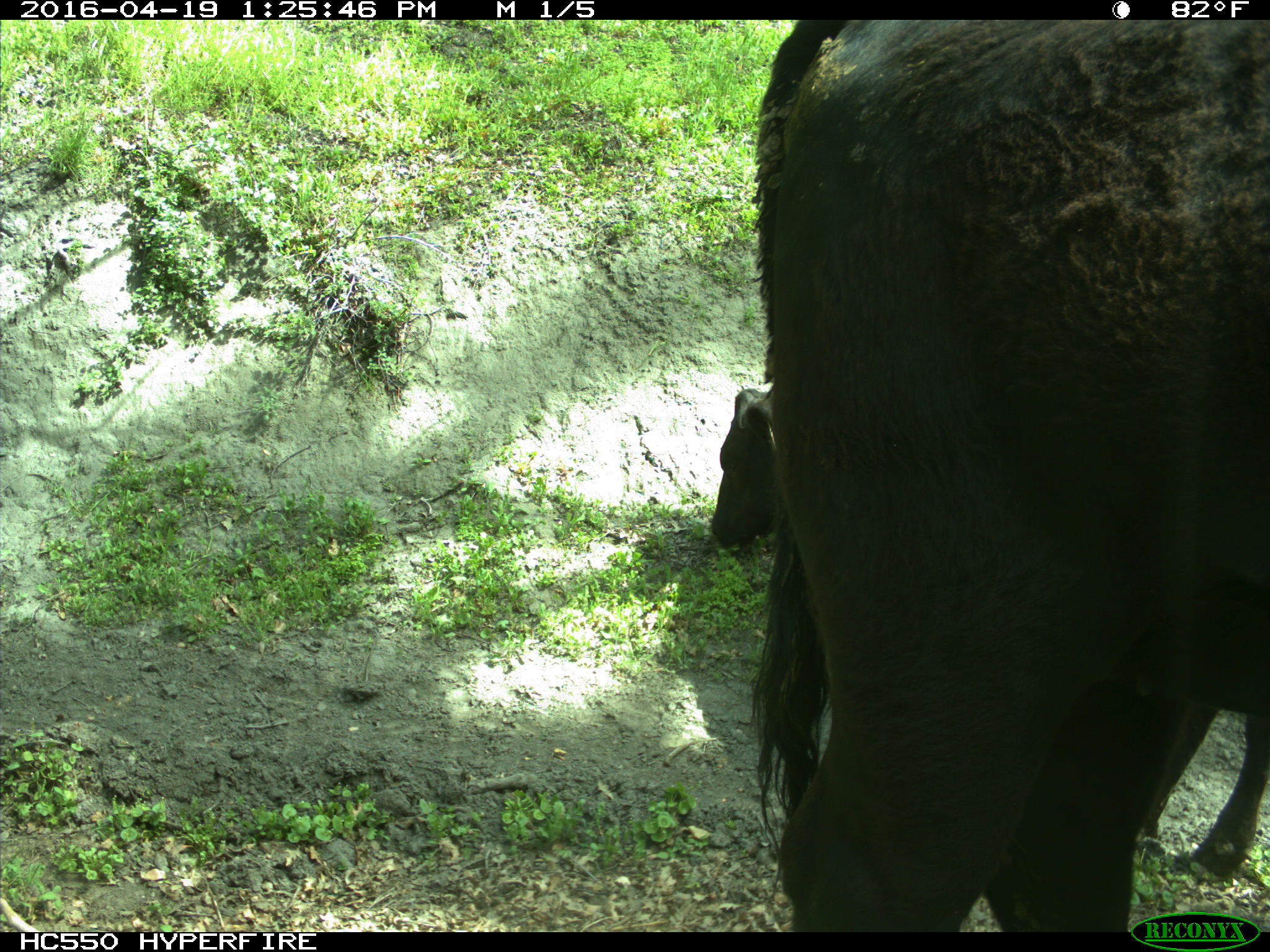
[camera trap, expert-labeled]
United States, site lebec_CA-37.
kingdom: Animalia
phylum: Chordata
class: Mammalia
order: Artiodactyla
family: Bovidae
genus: Bos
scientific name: Bos taurus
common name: domestic cow